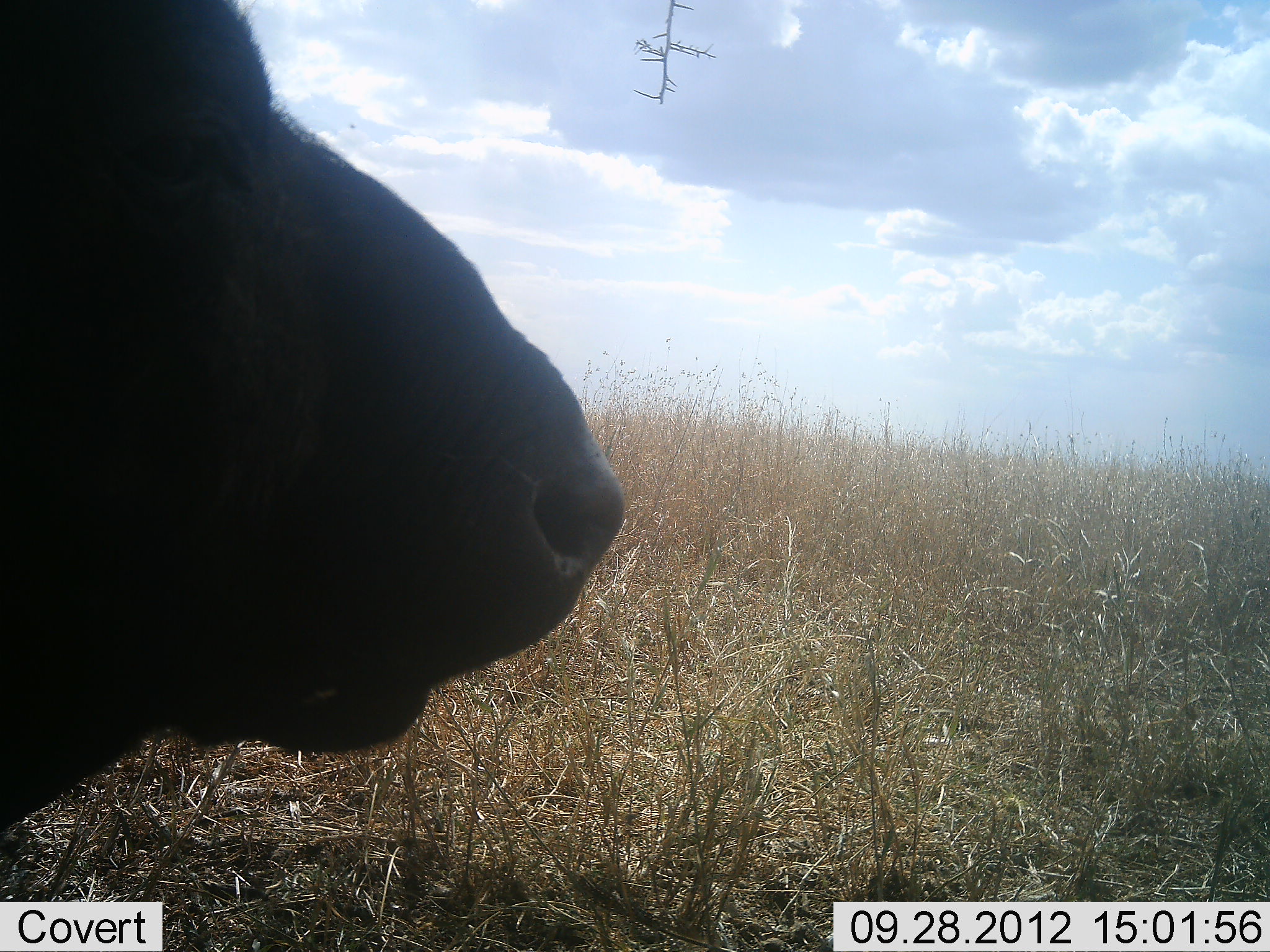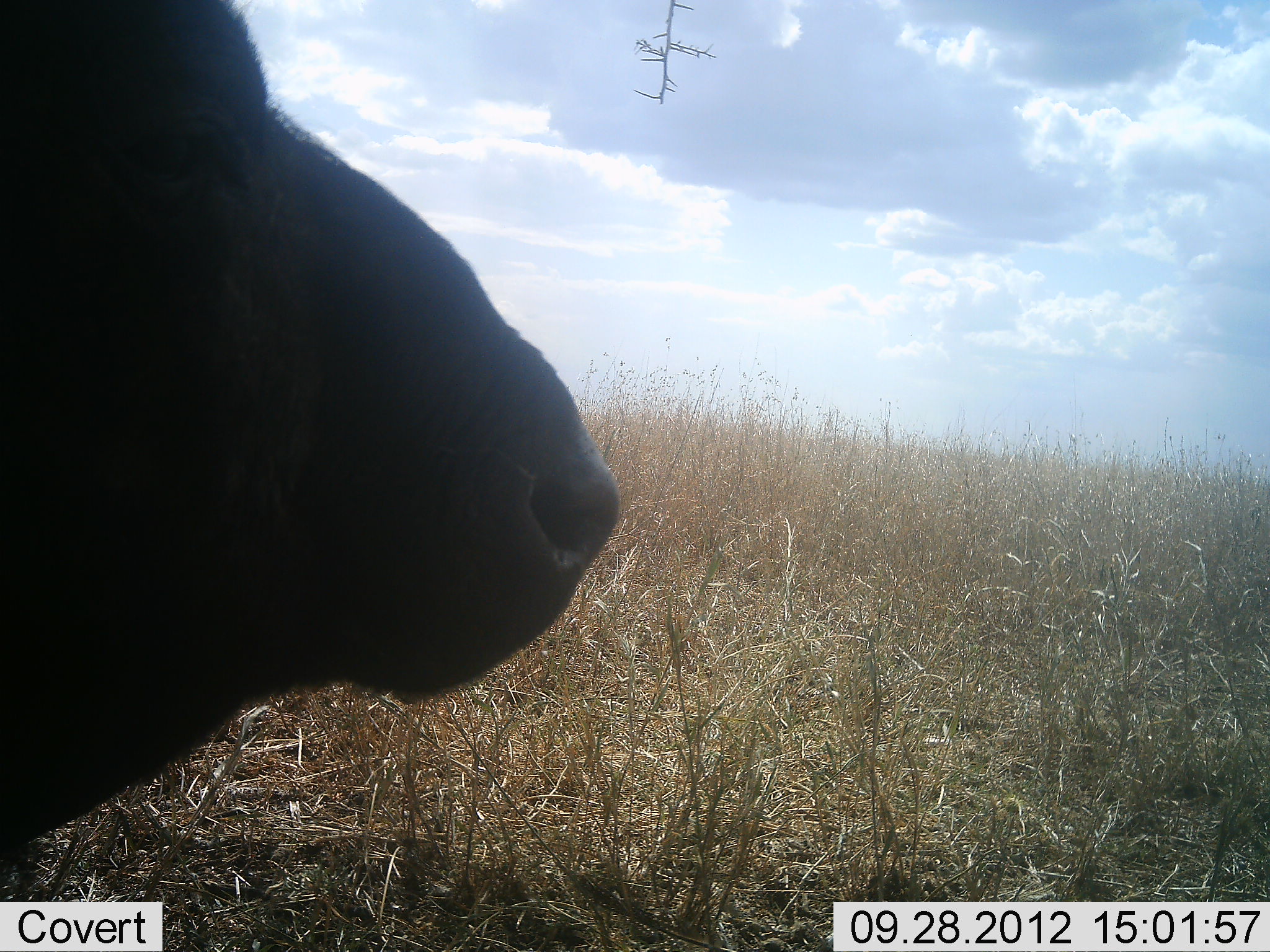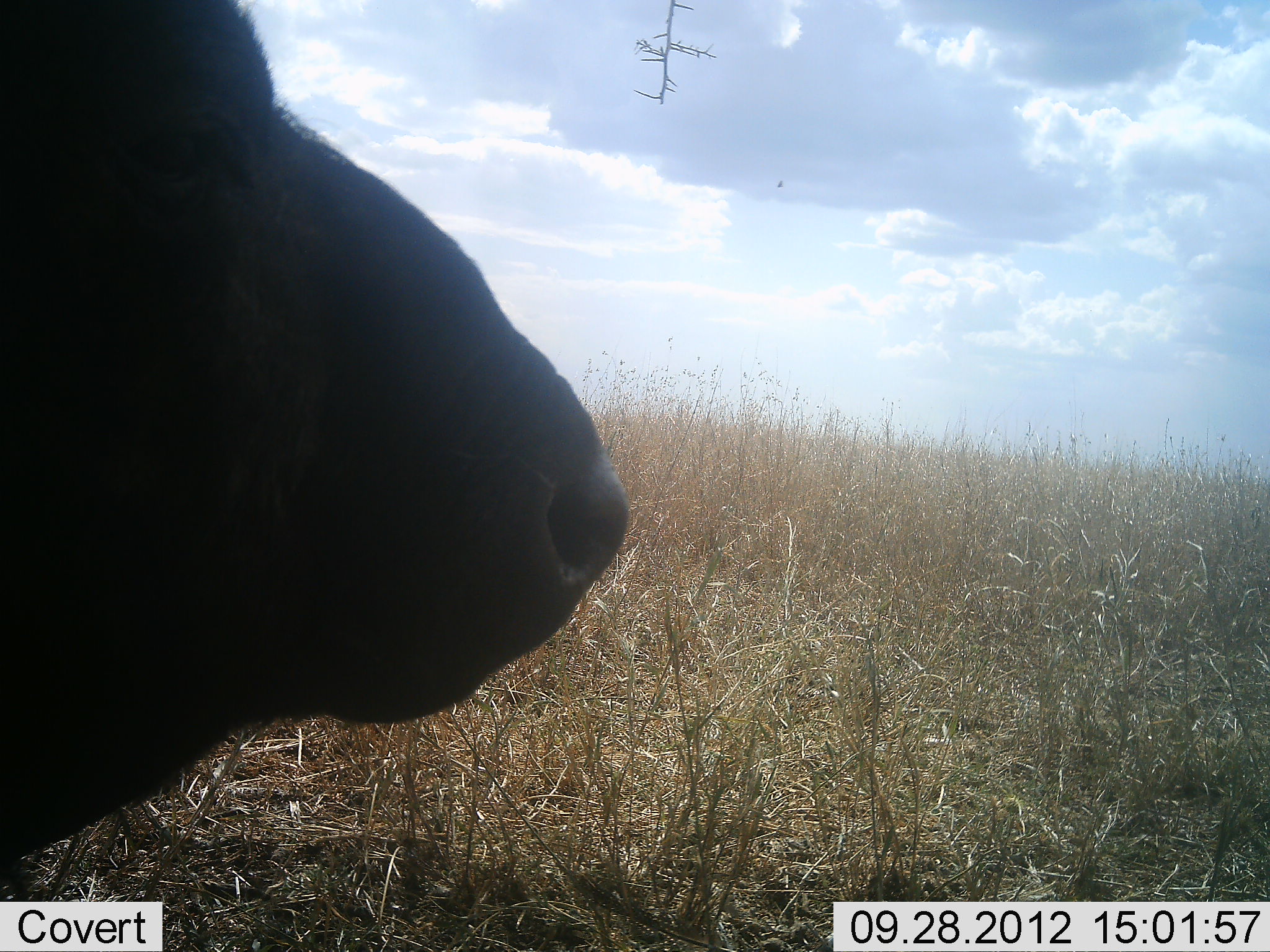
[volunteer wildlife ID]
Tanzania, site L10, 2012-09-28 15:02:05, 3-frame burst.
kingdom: Animalia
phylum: Chordata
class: Mammalia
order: Artiodactyla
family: Bovidae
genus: Syncerus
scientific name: Syncerus caffer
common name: cape buffalo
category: buffalo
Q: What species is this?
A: Buffalo (cape buffalo) (Syncerus caffer).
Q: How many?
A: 1.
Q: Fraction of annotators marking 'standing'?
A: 40%.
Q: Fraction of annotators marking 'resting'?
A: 50%.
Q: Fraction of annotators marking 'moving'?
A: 0%.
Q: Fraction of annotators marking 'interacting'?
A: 0%.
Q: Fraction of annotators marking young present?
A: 0%.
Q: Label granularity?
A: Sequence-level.